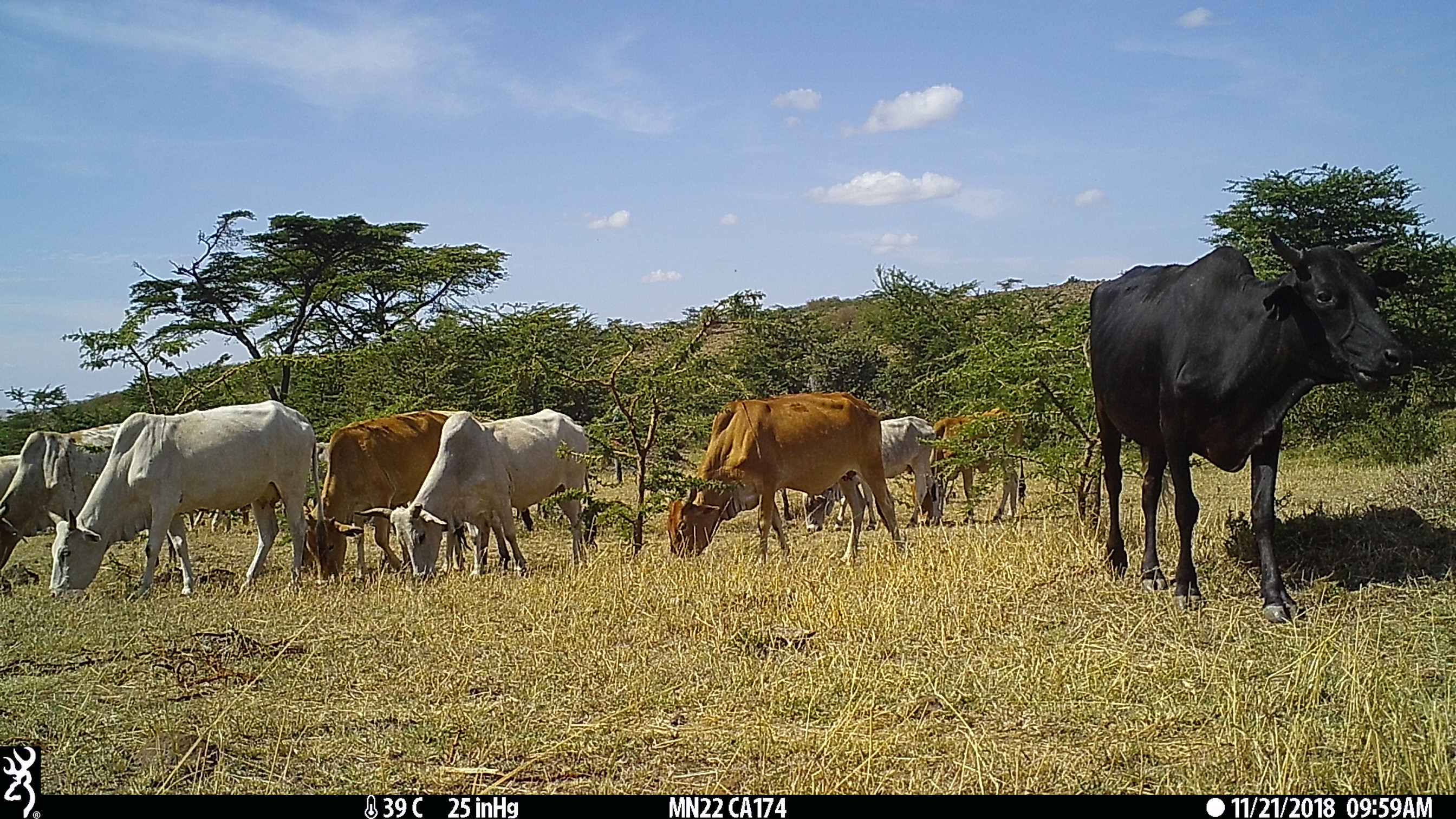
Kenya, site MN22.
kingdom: Animalia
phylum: Chordata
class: Mammalia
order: Artiodactyla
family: Bovidae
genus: Bos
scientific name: Bos taurus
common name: cattle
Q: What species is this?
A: Cattle (Bos taurus).